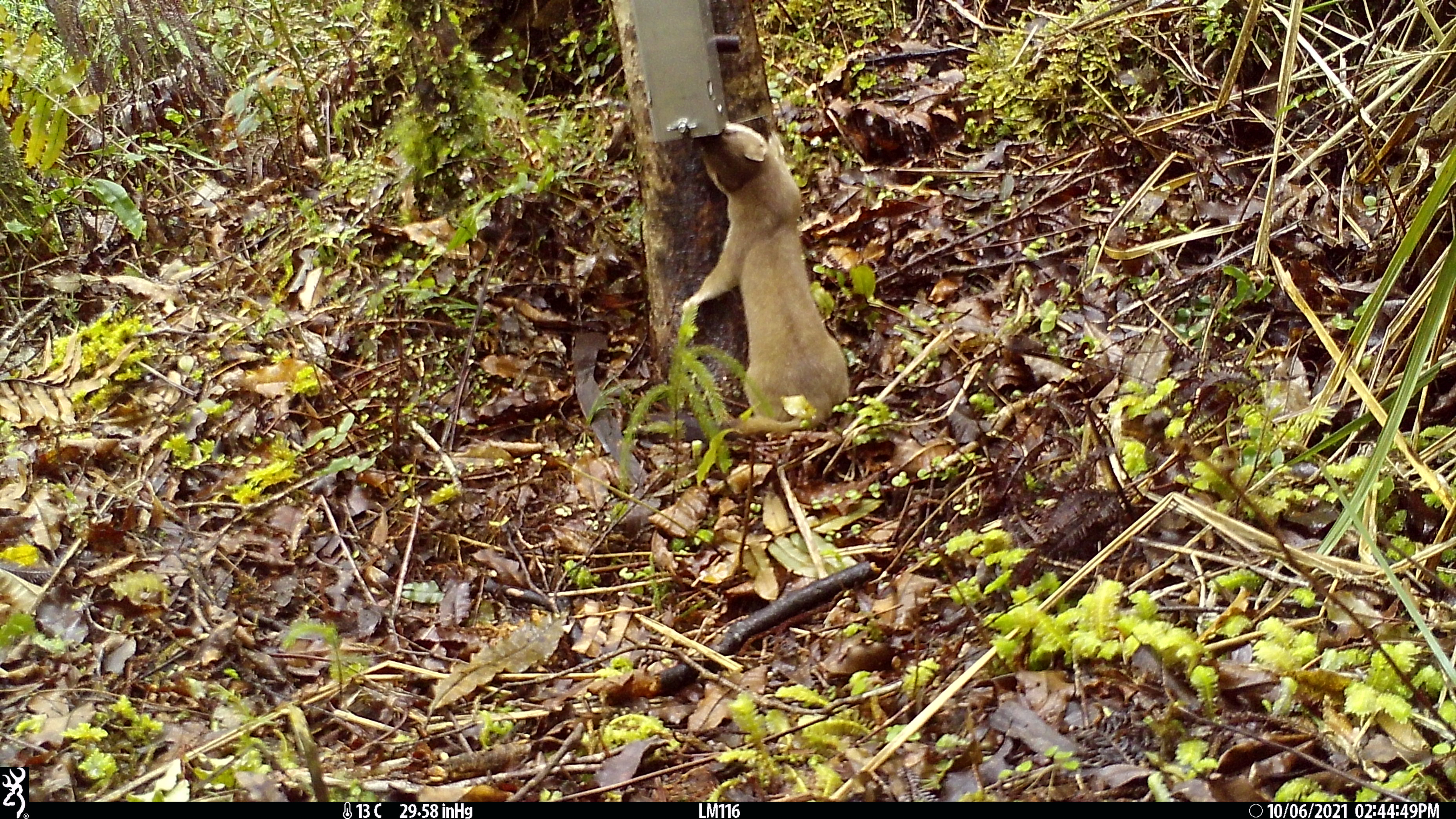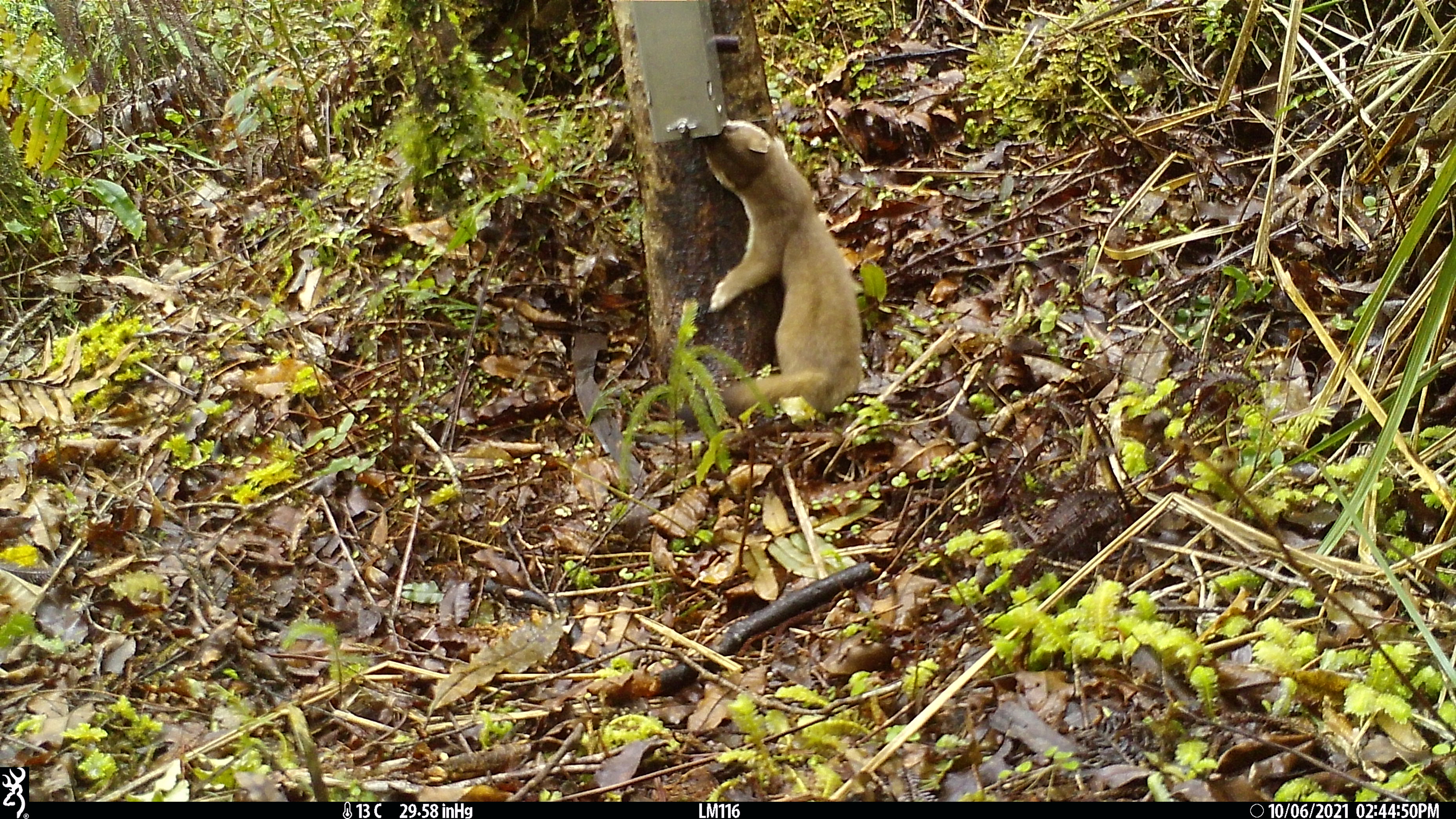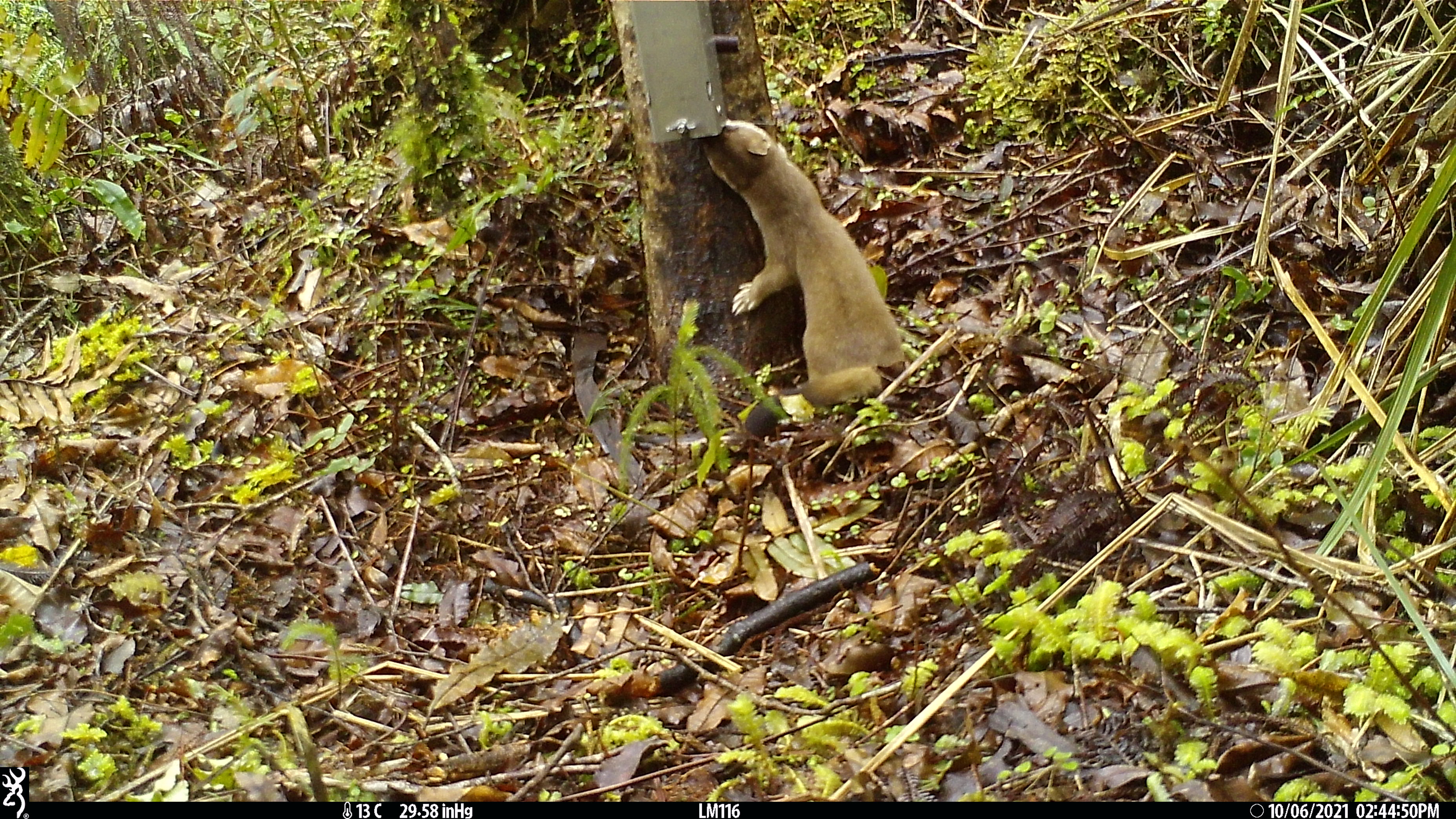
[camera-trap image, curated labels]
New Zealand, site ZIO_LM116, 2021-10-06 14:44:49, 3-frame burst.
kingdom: Animalia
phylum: Chordata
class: Mammalia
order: Carnivora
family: Mustelidae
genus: Mustela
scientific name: Mustela erminea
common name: stoat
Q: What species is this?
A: Stoat (Mustela erminea).